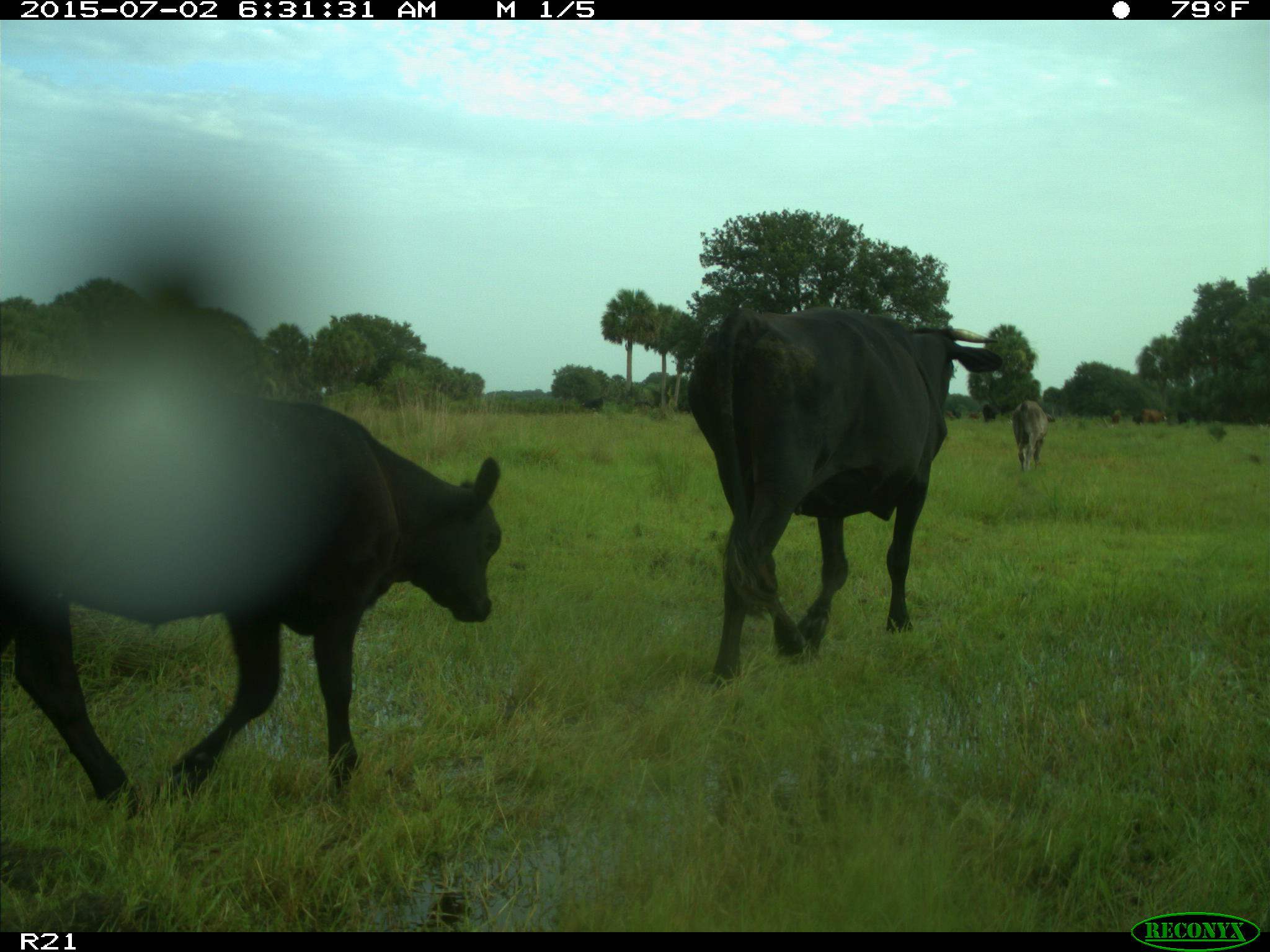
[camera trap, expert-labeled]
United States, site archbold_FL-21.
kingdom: Animalia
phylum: Chordata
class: Mammalia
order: Artiodactyla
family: Bovidae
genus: Bos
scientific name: Bos taurus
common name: domestic cow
Bos taurus (domestic cow).